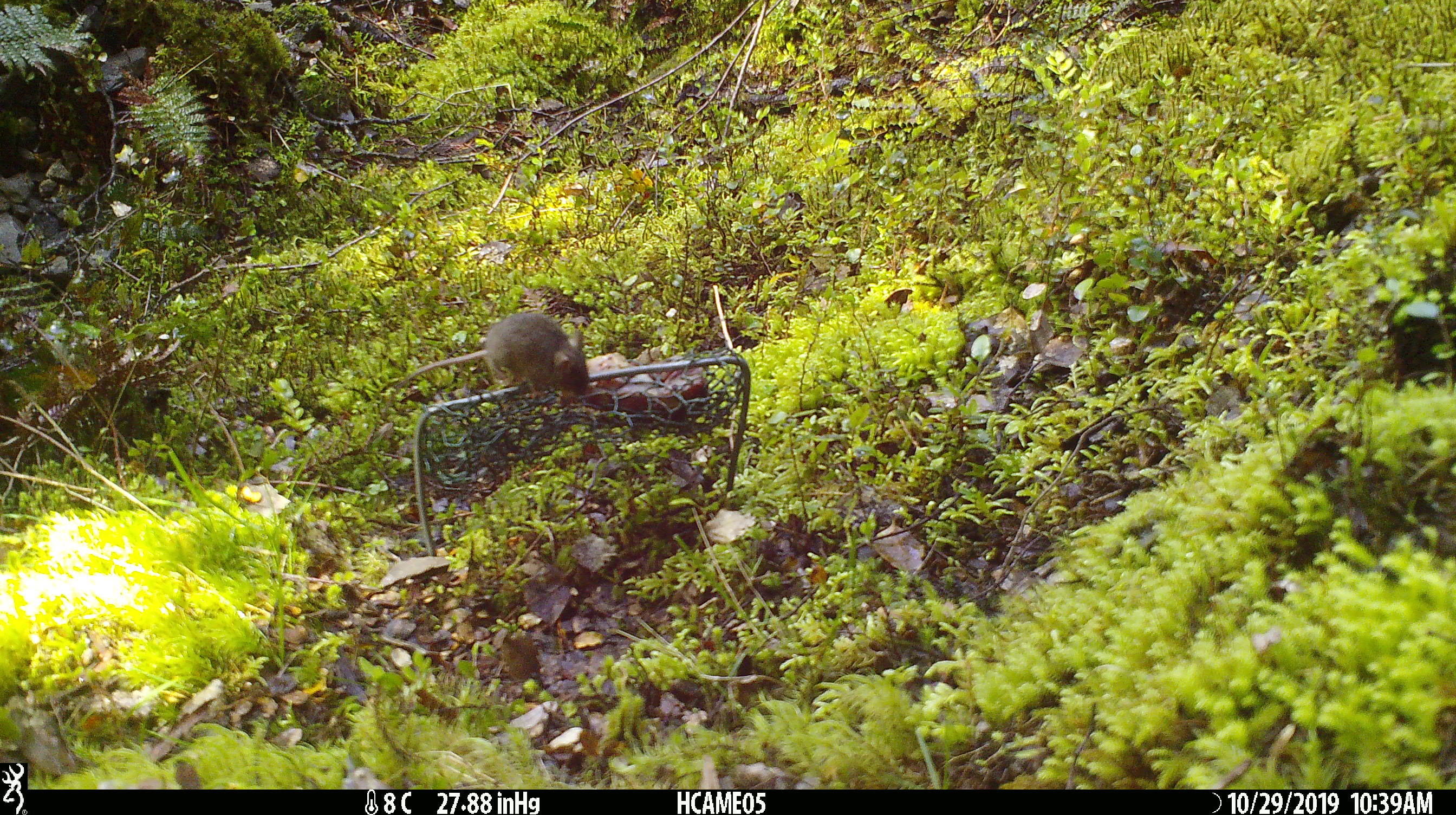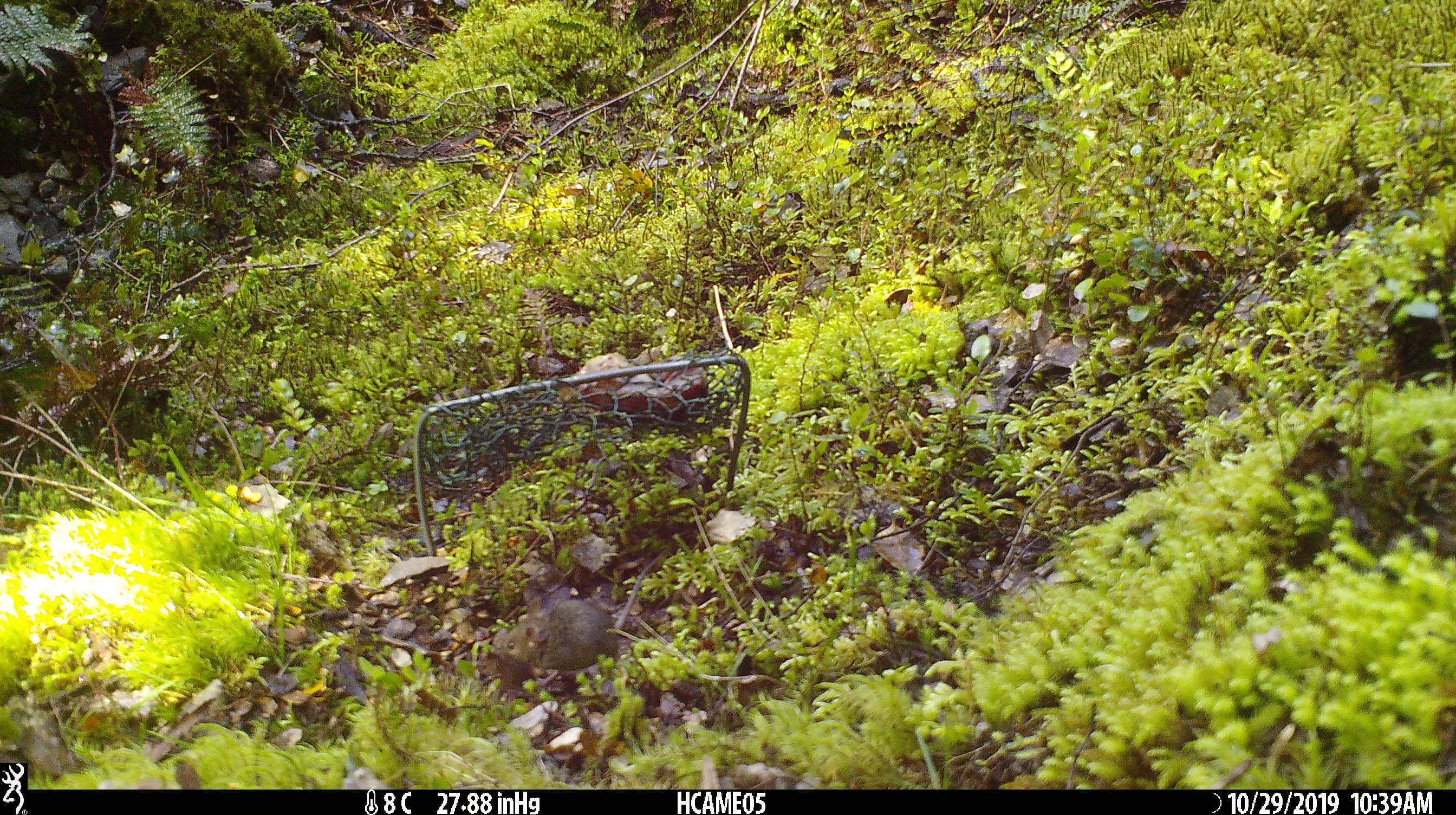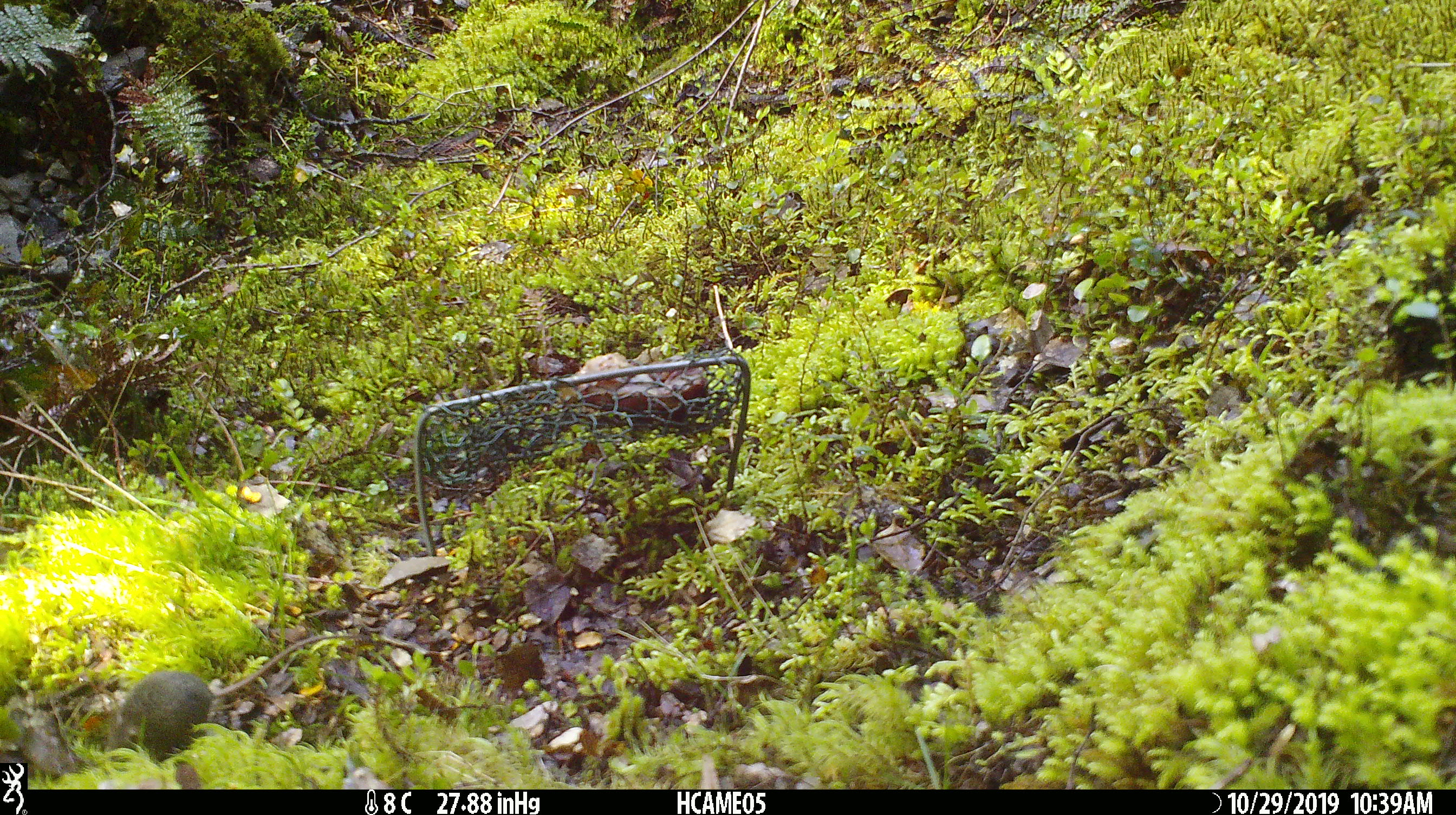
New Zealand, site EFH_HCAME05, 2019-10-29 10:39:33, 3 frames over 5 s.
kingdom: Animalia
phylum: Chordata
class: Mammalia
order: Rodentia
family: Muridae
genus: Mus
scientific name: Mus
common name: mouse